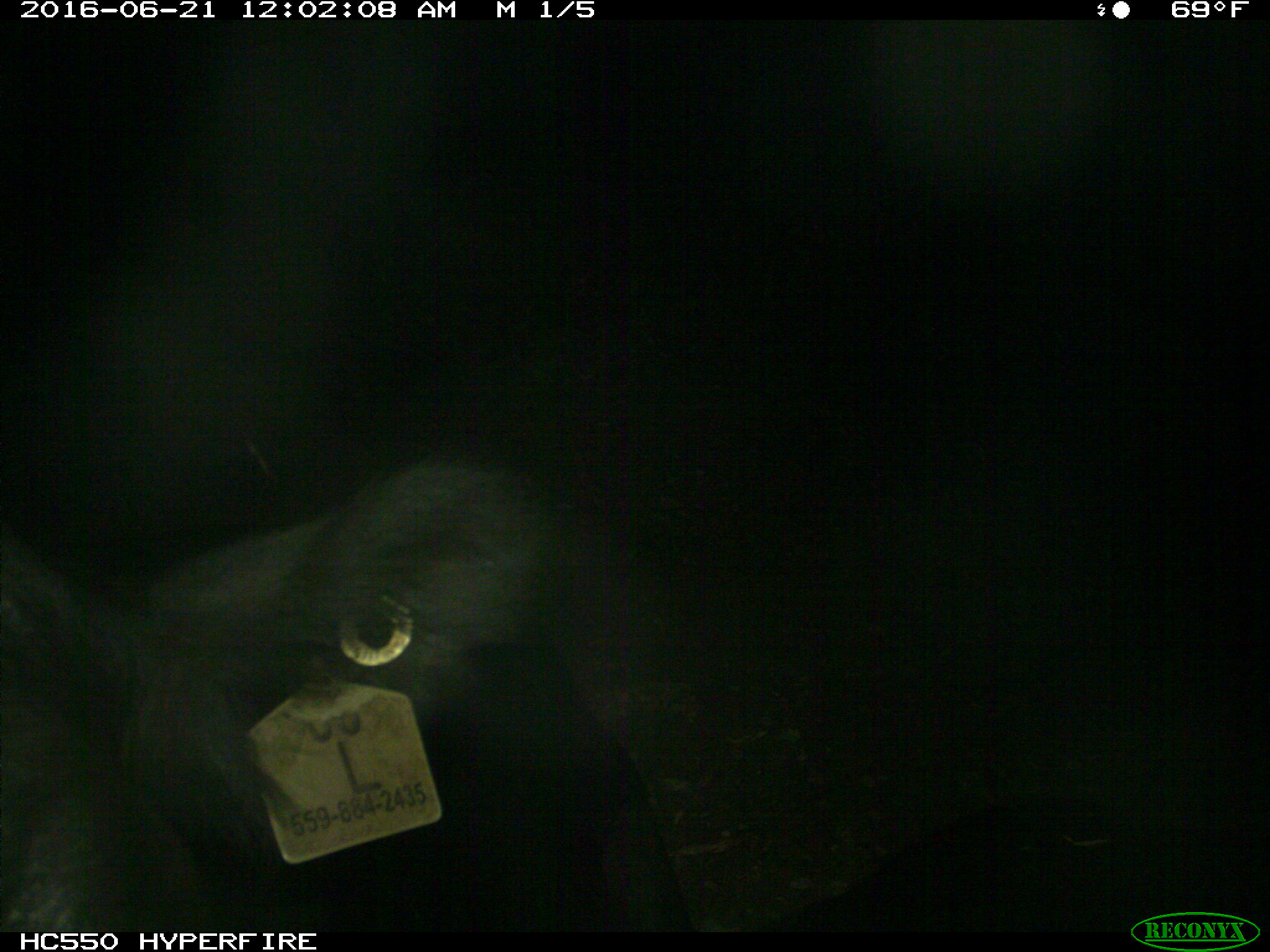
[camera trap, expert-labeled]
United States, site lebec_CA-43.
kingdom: Animalia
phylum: Chordata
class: Mammalia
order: Artiodactyla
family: Bovidae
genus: Bos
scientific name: Bos taurus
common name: domestic cow